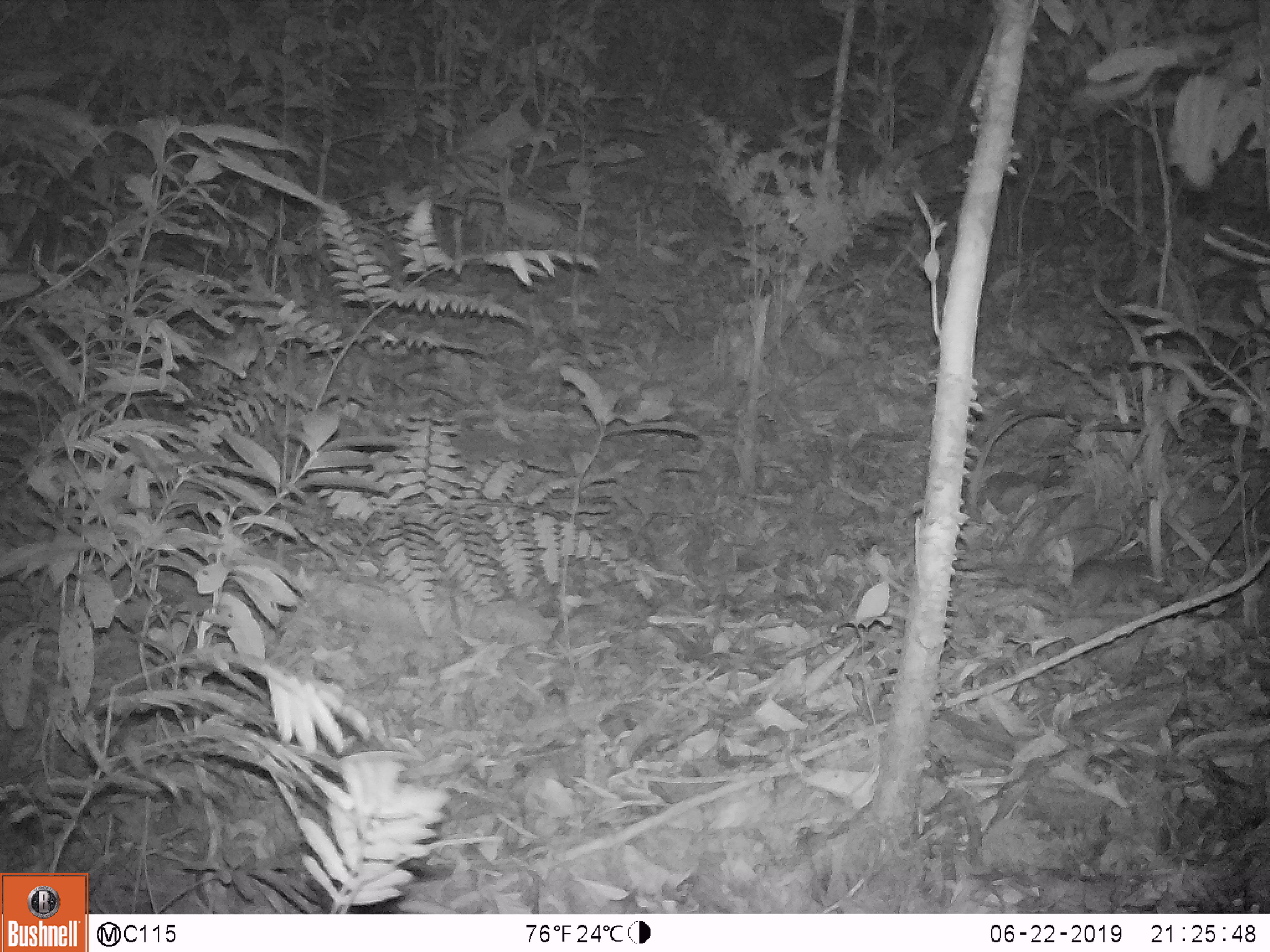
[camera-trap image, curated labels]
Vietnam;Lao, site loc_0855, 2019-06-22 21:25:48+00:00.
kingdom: Animalia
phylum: Chordata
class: Mammalia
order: Rodentia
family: Muridae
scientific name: Muridae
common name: old-world mice and rats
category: unidentified murid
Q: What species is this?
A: Unidentified murid (old-world mice and rats) (Muridae).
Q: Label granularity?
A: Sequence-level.